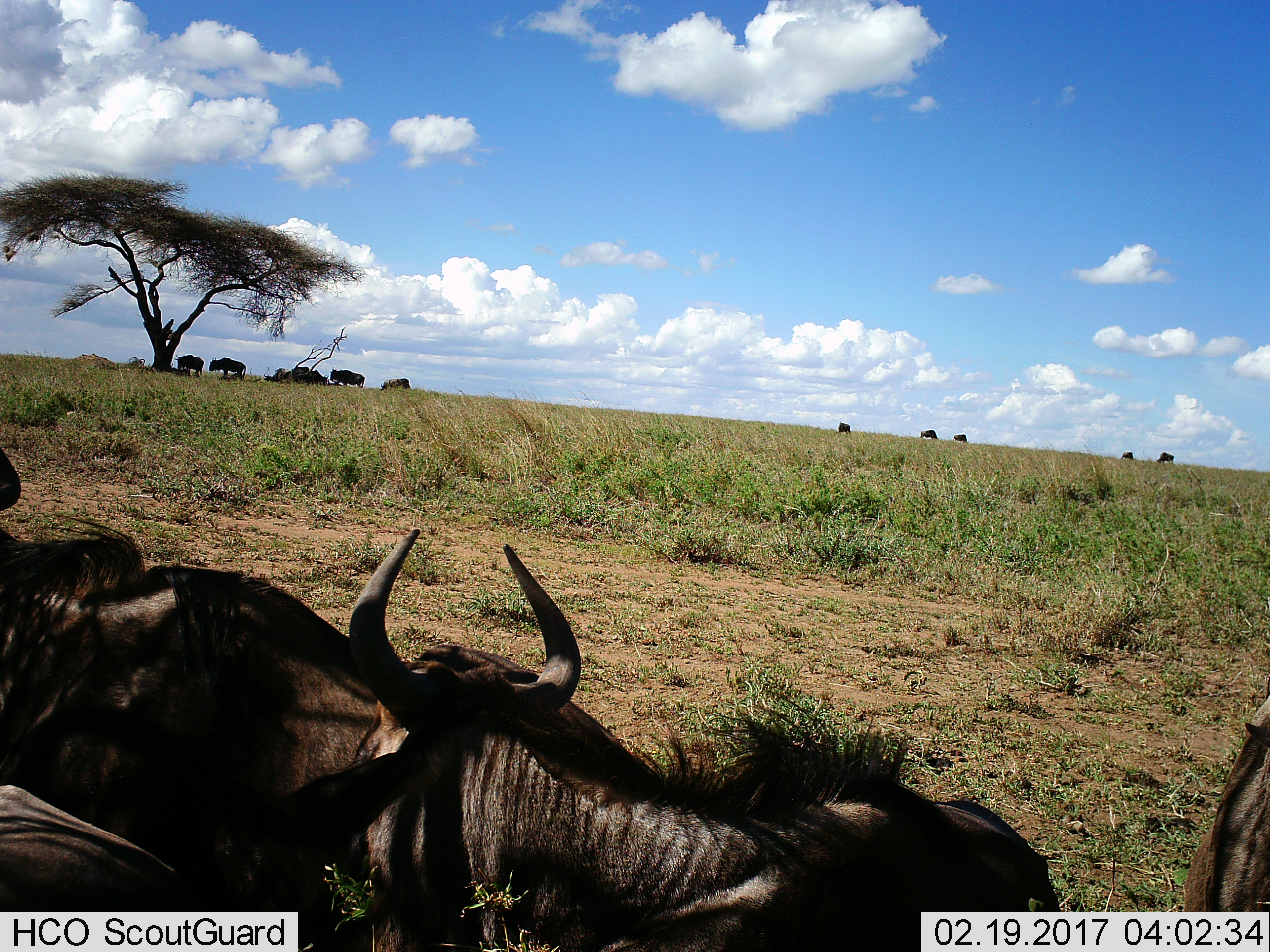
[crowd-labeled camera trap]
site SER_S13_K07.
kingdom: Animalia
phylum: Chordata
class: Mammalia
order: Artiodactyla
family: Bovidae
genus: Connochaetes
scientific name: Connochaetes taurinus taurinus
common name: blue wildebeest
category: wildebeestblue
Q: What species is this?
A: Wildebeestblue (blue wildebeest) (Connochaetes taurinus taurinus).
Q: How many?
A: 11-50.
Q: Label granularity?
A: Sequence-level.